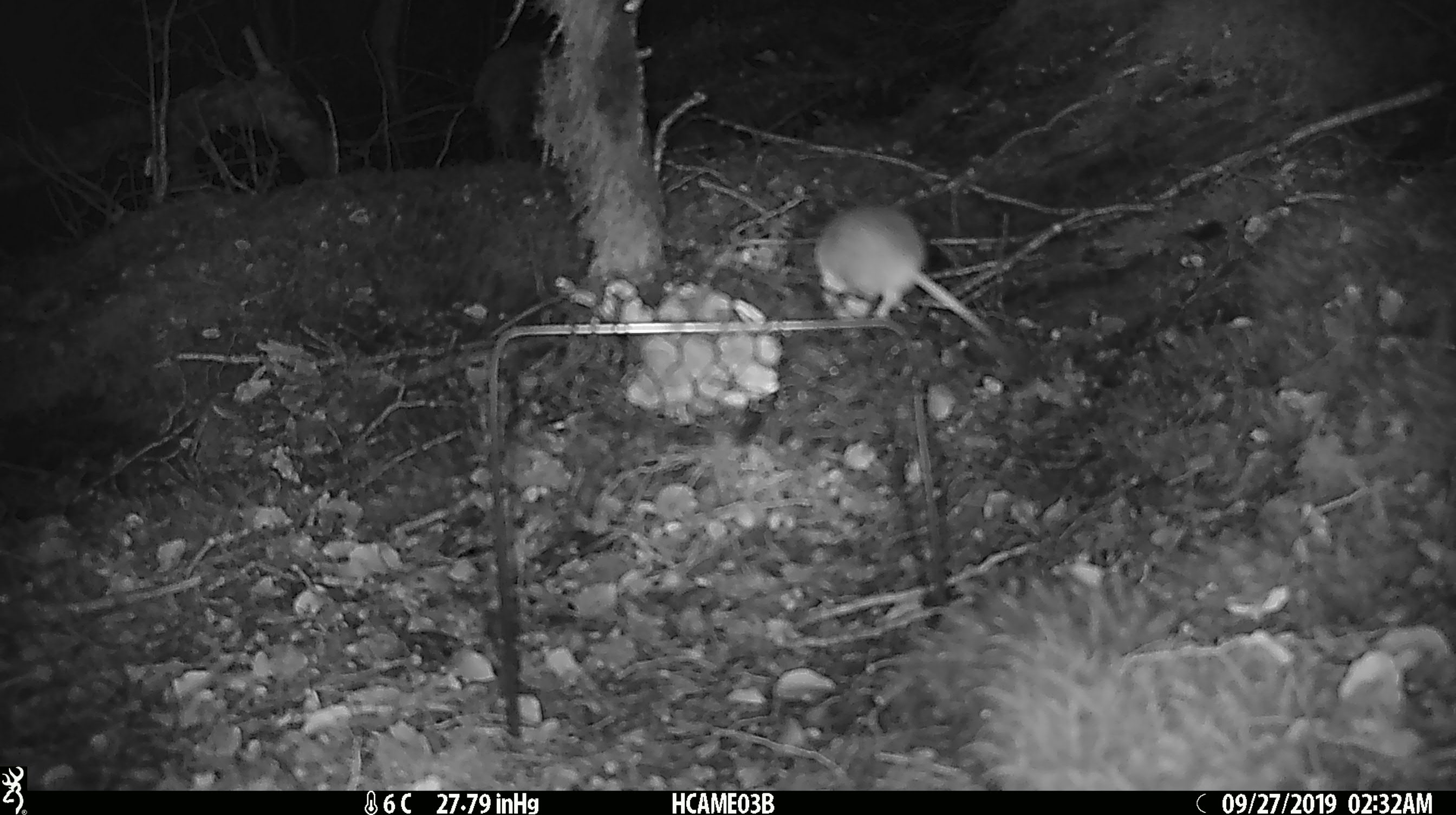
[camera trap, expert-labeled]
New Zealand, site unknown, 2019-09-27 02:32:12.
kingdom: Animalia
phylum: Chordata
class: Mammalia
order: Rodentia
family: Muridae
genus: Mus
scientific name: Mus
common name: mouse